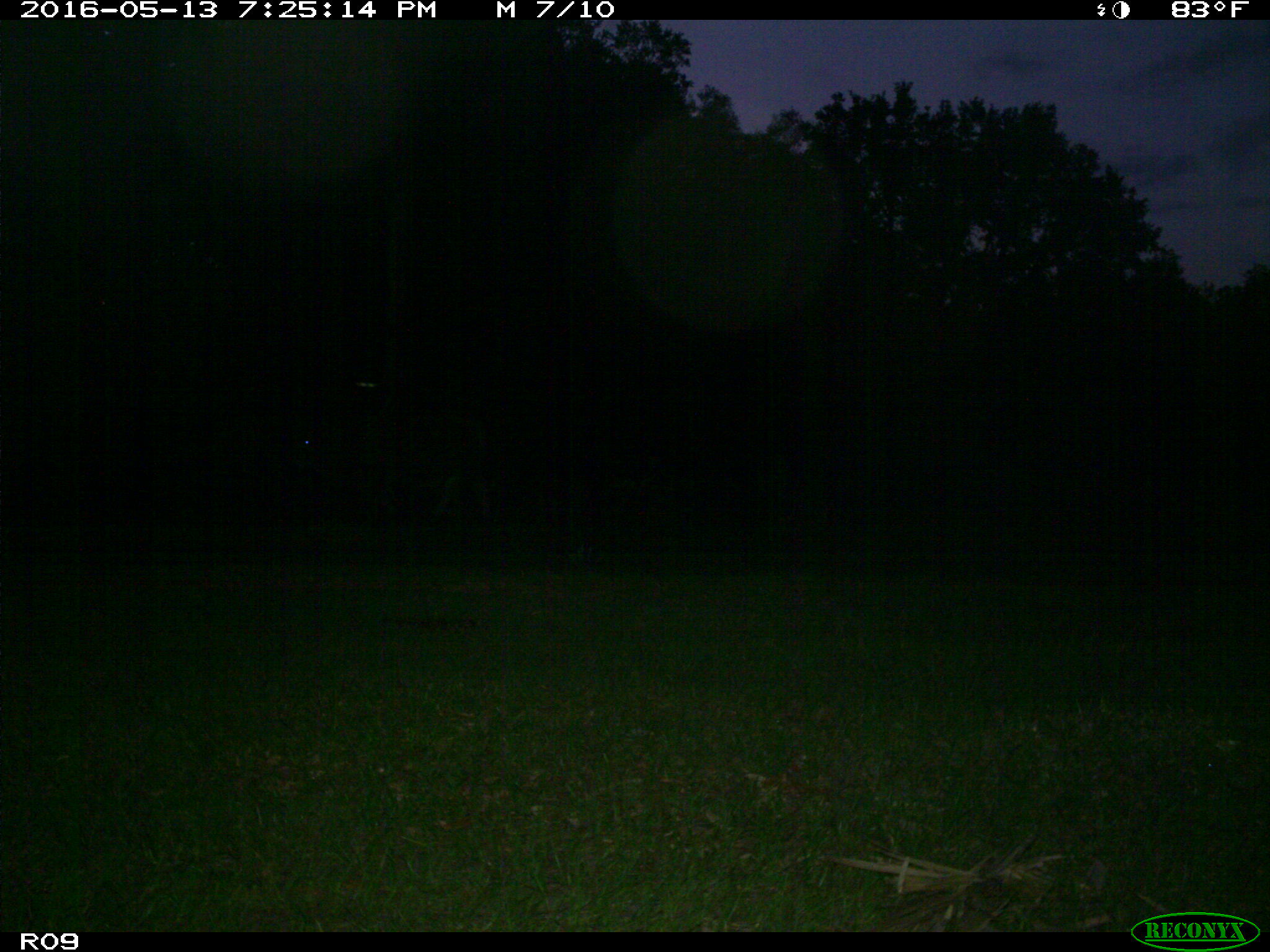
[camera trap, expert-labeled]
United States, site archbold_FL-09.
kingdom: Animalia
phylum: Chordata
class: Mammalia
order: Artiodactyla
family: Bovidae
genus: Bos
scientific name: Bos taurus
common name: domestic cow